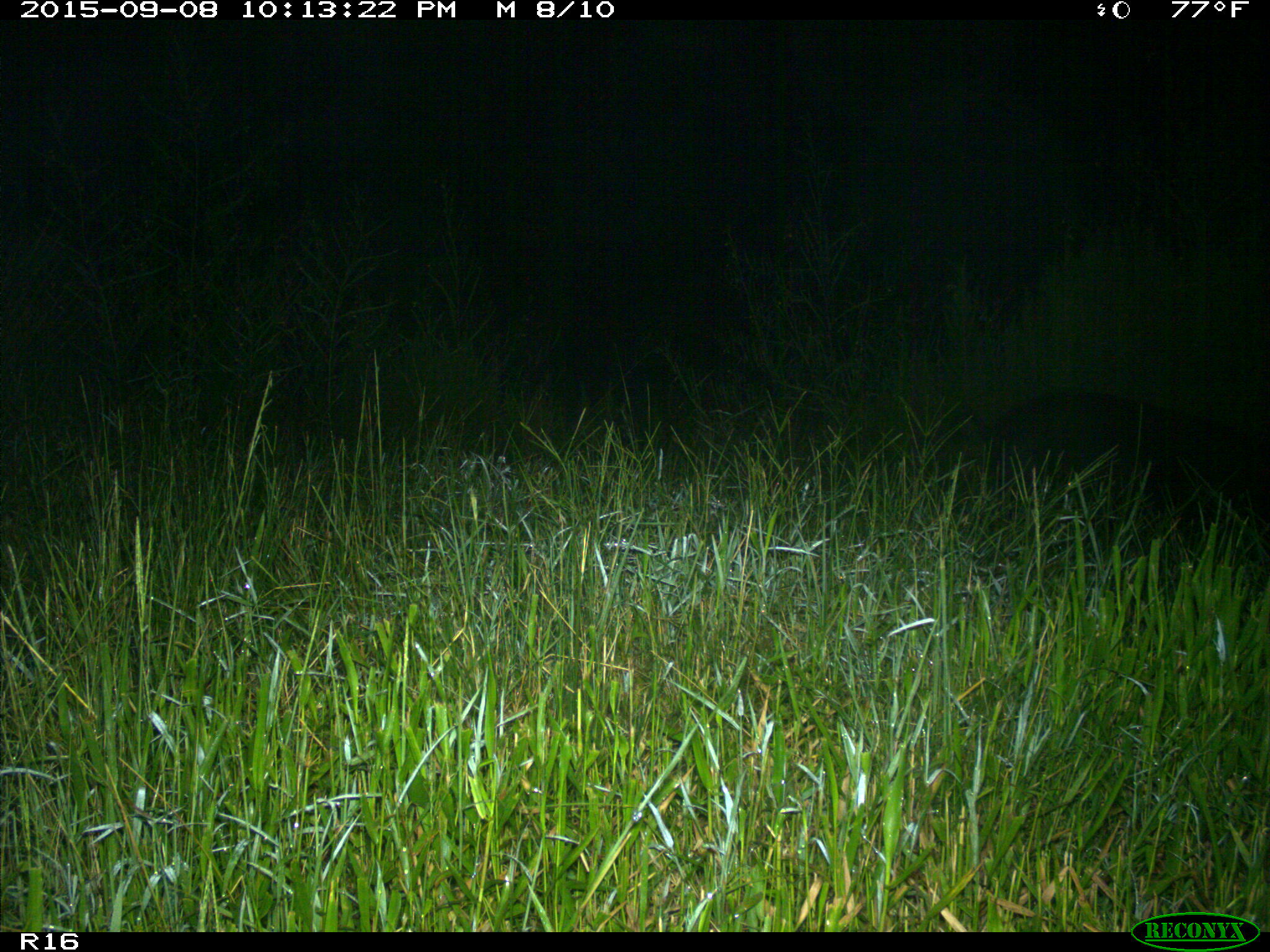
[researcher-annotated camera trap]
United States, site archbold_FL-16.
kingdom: Animalia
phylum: Chordata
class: Mammalia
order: Artiodactyla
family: Suidae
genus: Sus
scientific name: Sus scrofa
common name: wild boar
Sus scrofa (wild boar).